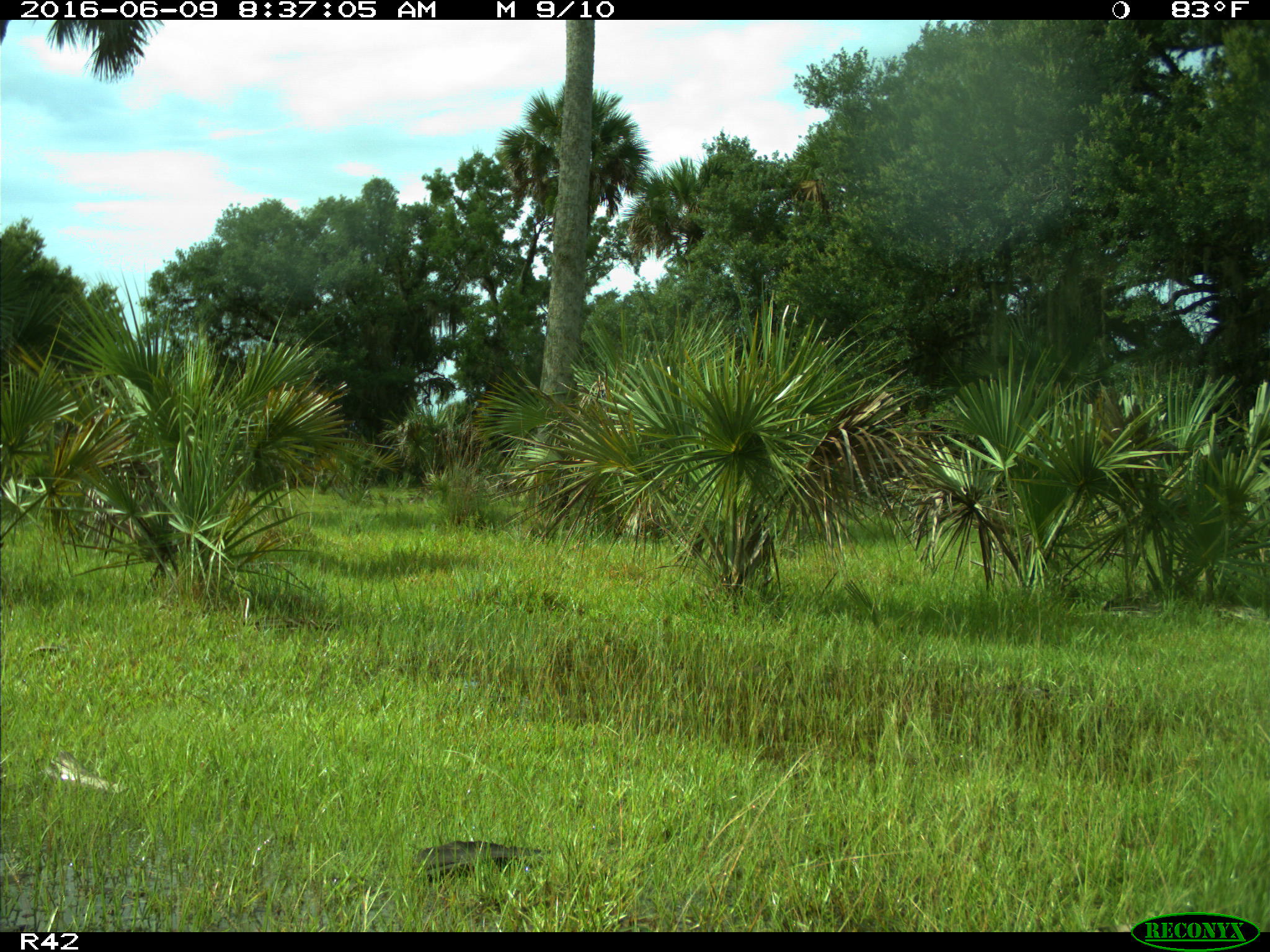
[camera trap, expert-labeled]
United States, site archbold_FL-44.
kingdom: Animalia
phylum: Chordata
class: Mammalia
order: Artiodactyla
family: Cervidae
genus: Odocoileus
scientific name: Odocoileus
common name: deer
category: unidentified deer